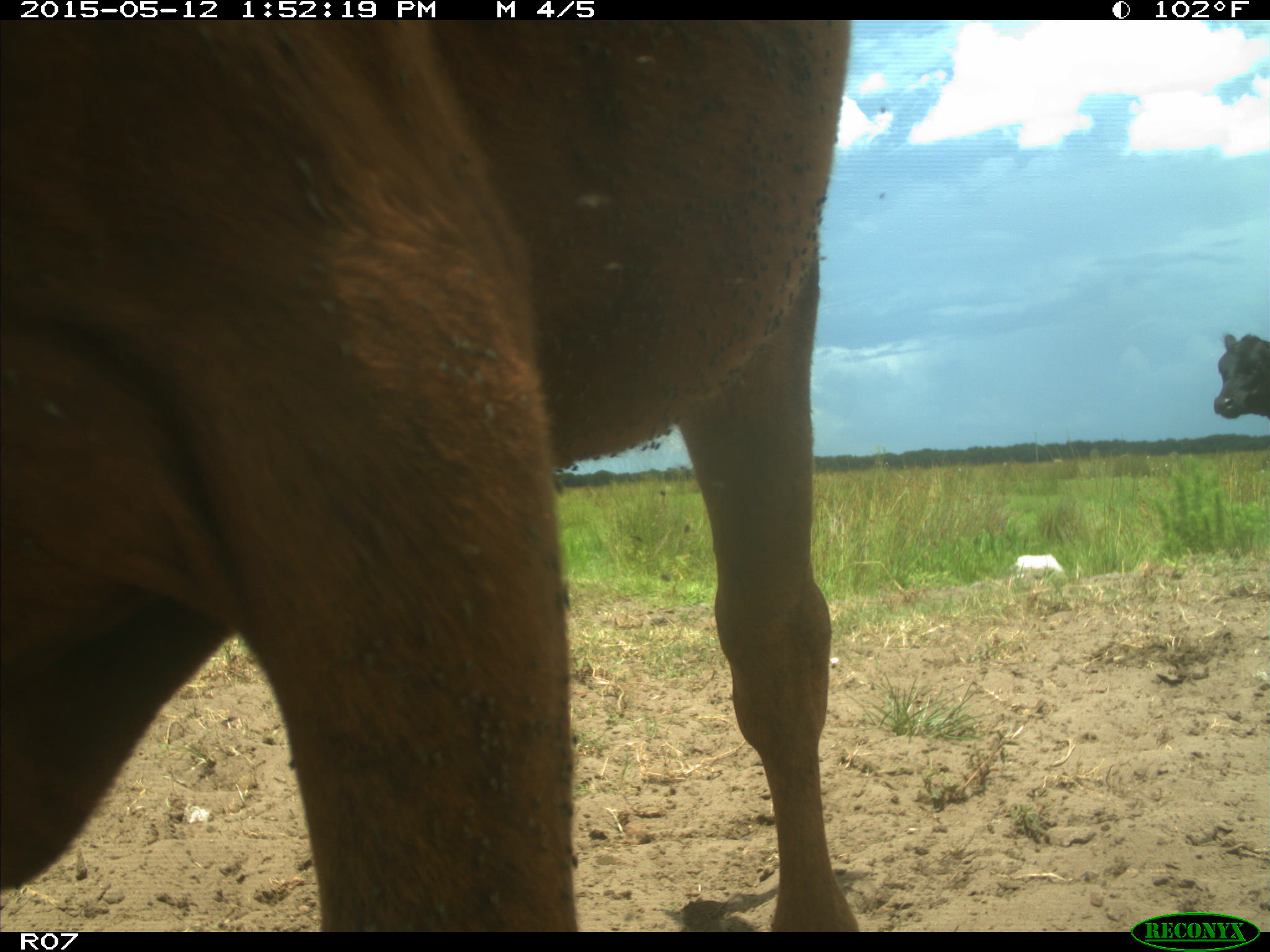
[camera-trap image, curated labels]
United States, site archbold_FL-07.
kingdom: Animalia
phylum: Chordata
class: Mammalia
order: Artiodactyla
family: Bovidae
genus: Bos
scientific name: Bos taurus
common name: domestic cow